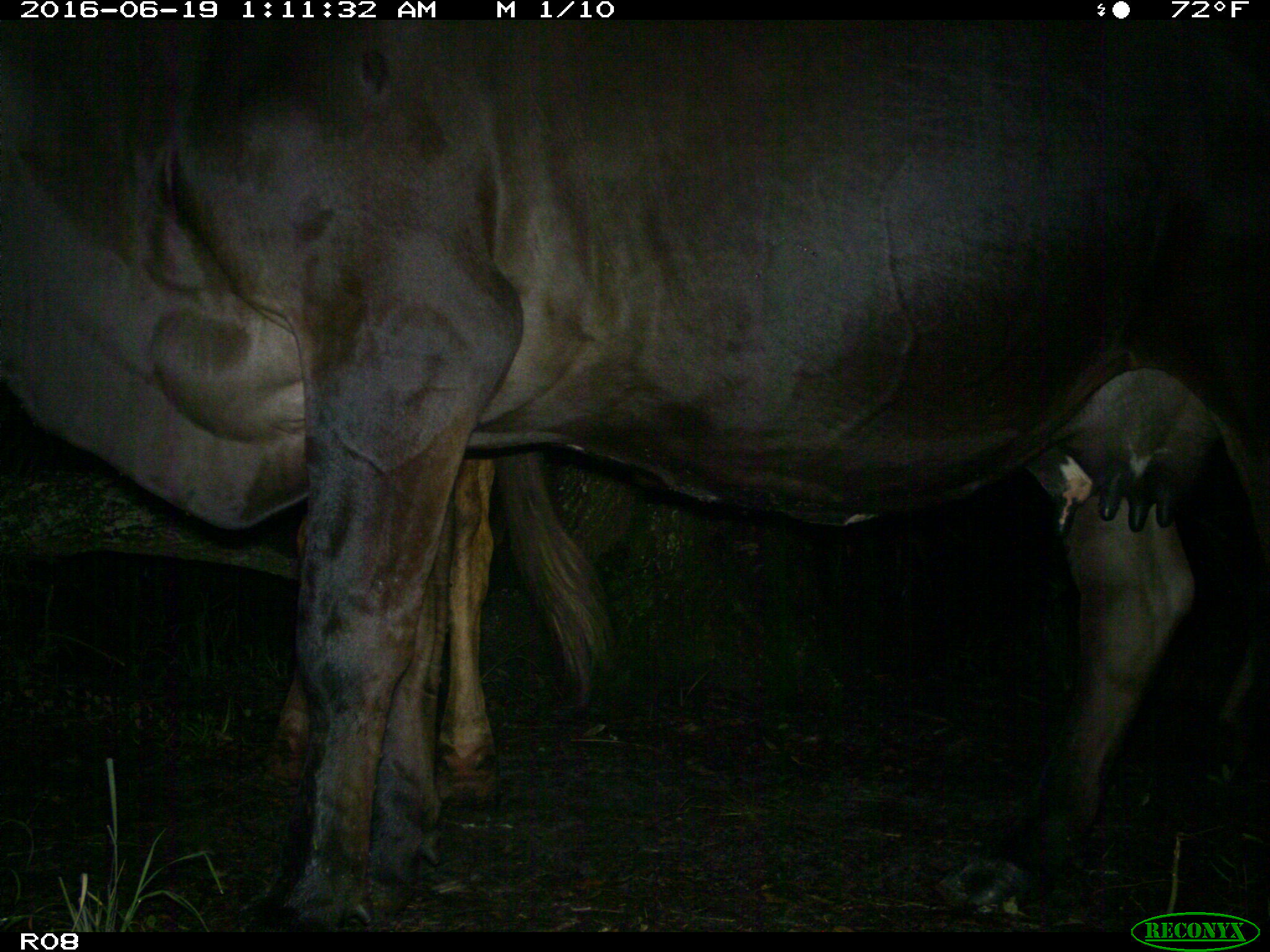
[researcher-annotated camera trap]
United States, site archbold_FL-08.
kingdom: Animalia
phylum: Chordata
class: Mammalia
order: Artiodactyla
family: Bovidae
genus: Bos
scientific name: Bos taurus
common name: domestic cow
Bos taurus (domestic cow).